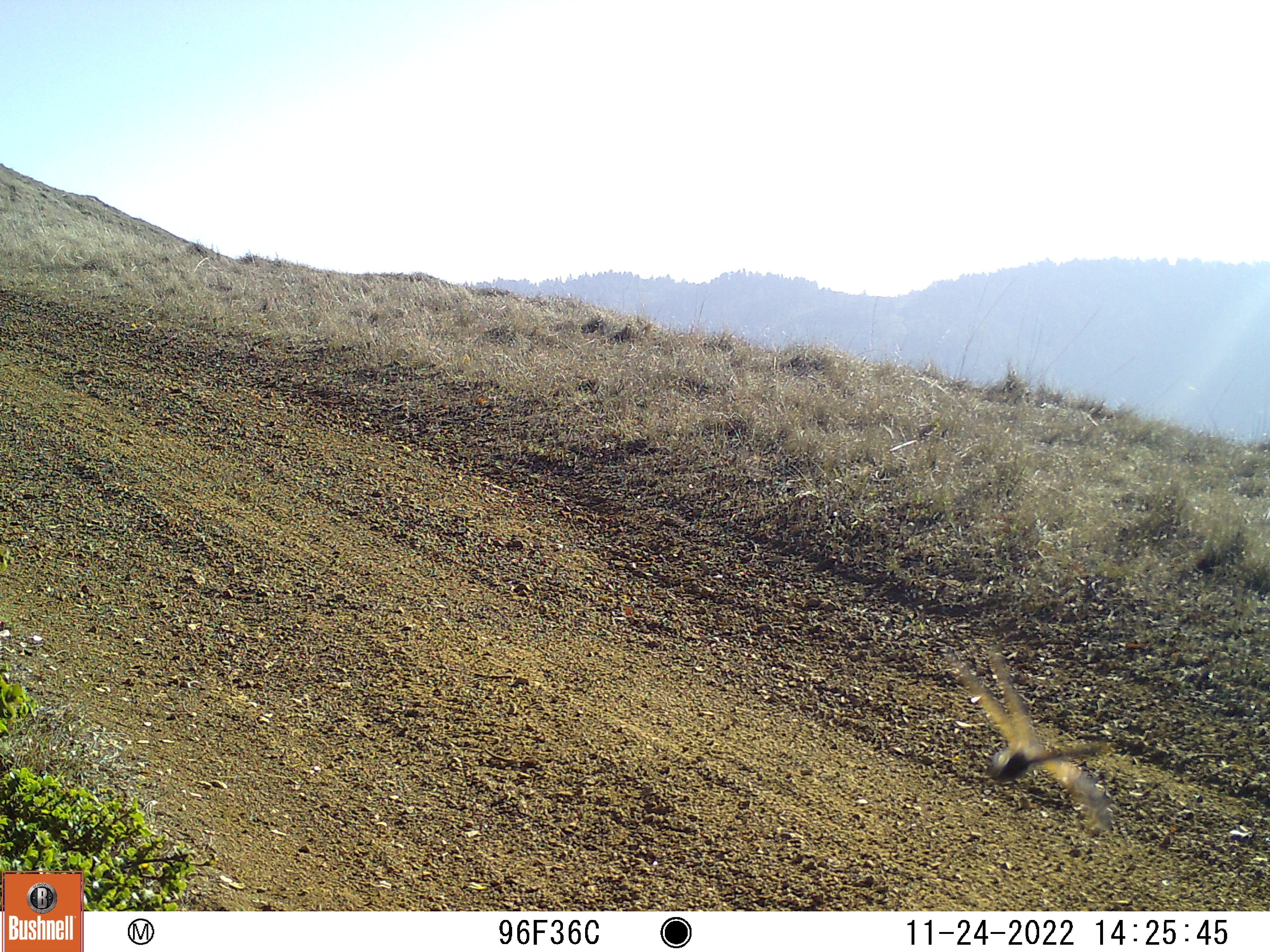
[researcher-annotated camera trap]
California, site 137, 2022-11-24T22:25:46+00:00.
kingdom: Animalia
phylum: Chordata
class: Aves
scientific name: Aves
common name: bird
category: unknown bird